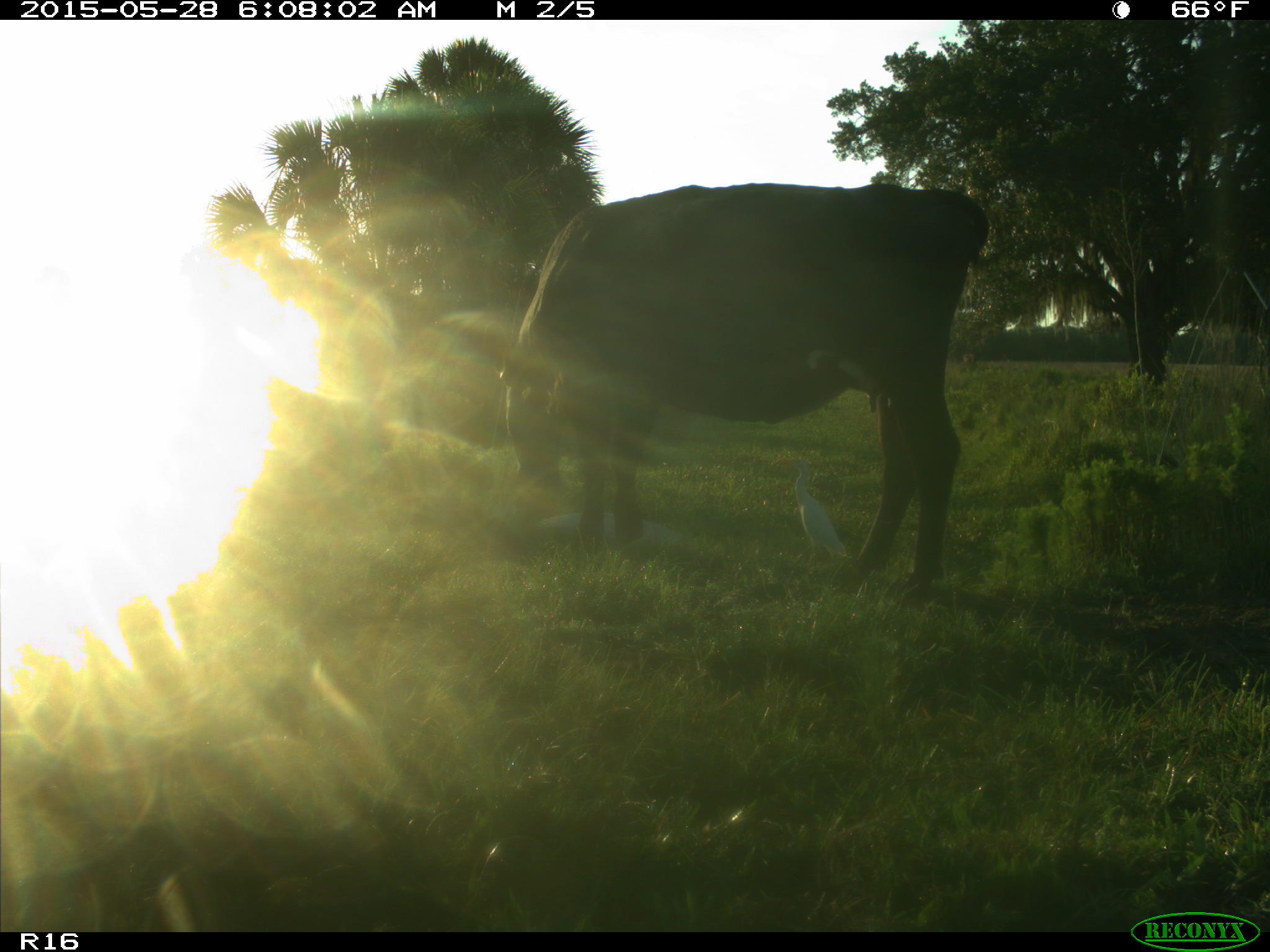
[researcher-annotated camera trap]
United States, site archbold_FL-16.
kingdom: Animalia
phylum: Chordata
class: Mammalia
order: Artiodactyla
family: Bovidae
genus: Bos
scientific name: Bos taurus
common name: domestic cow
Bos taurus (domestic cow).